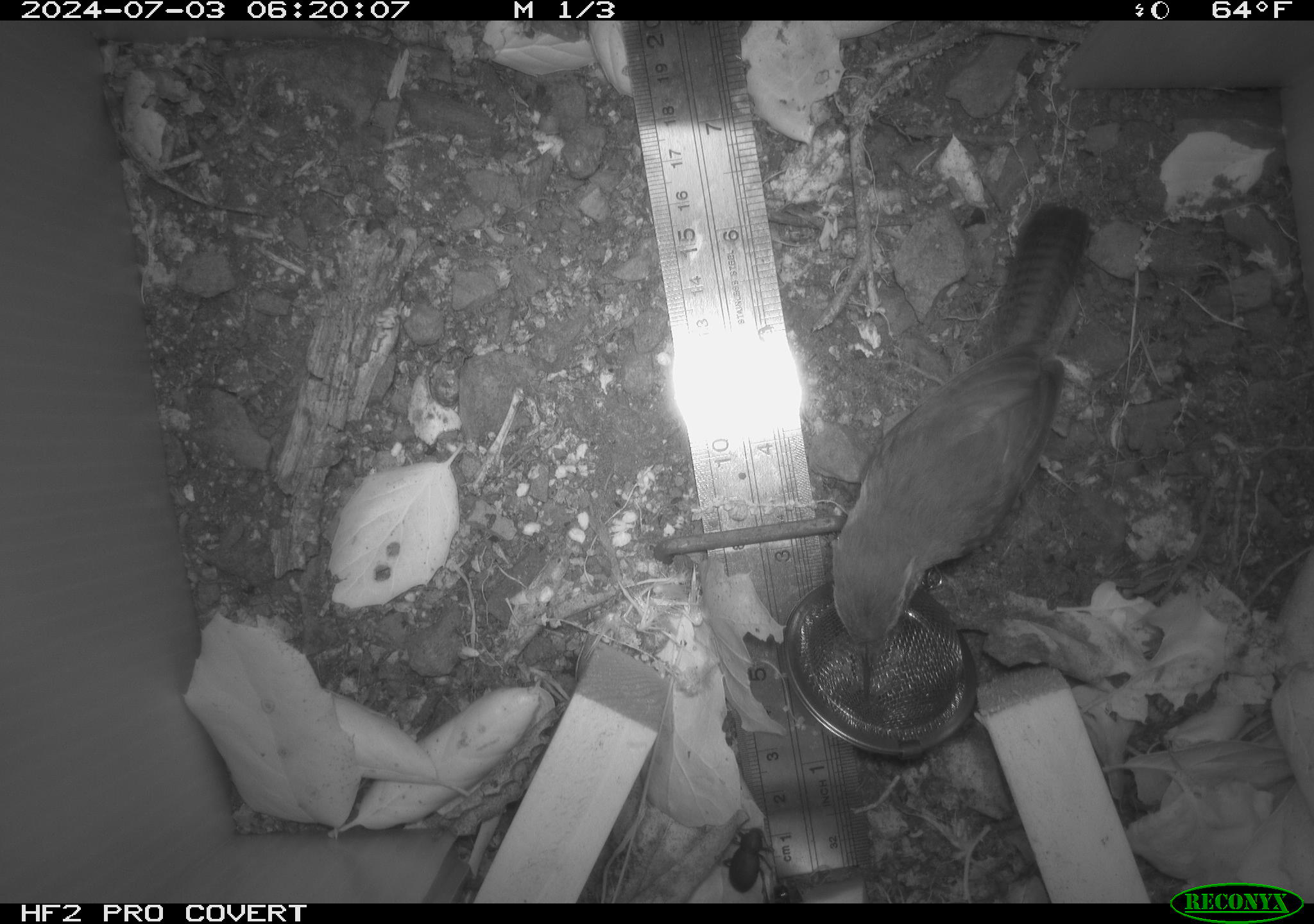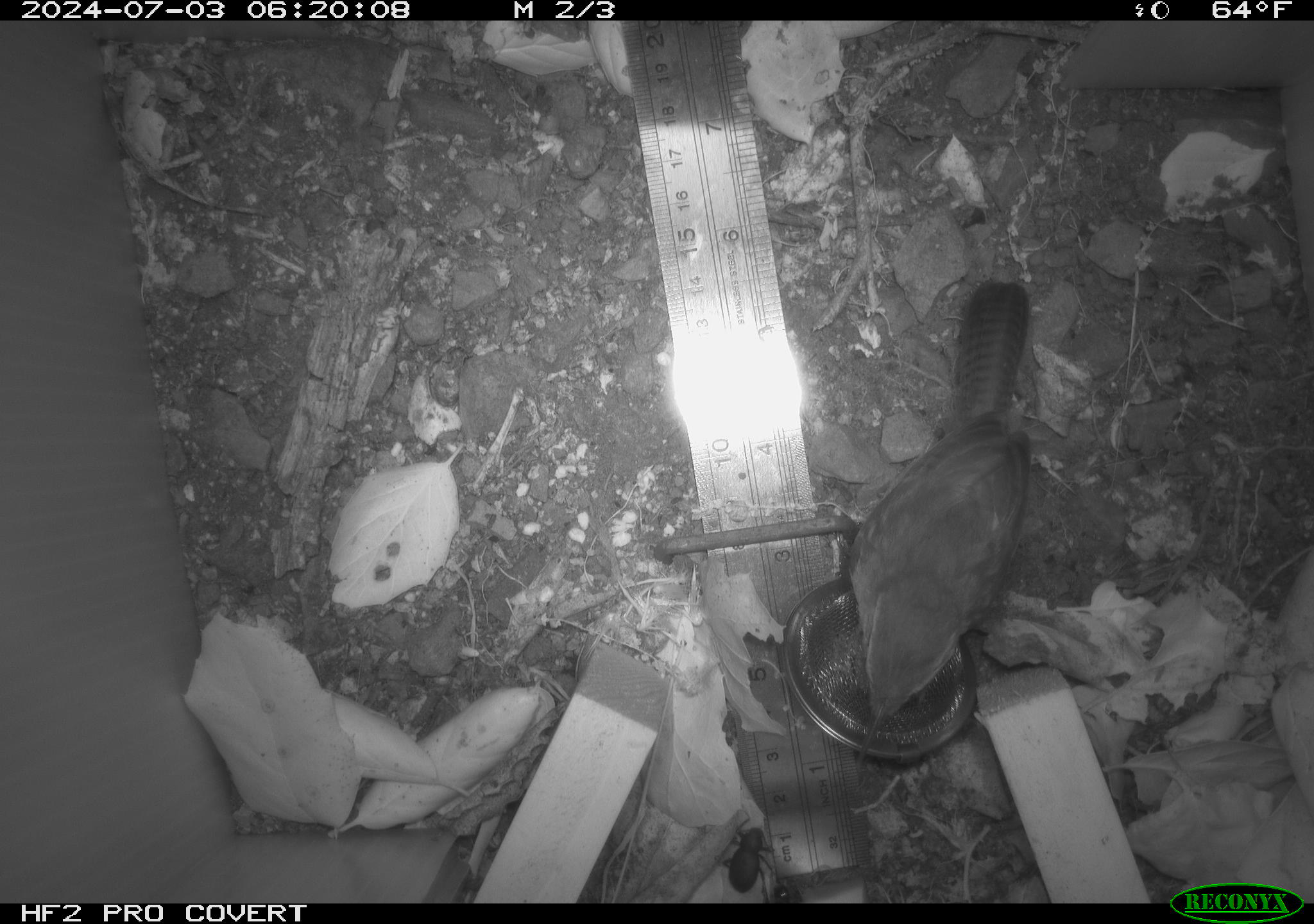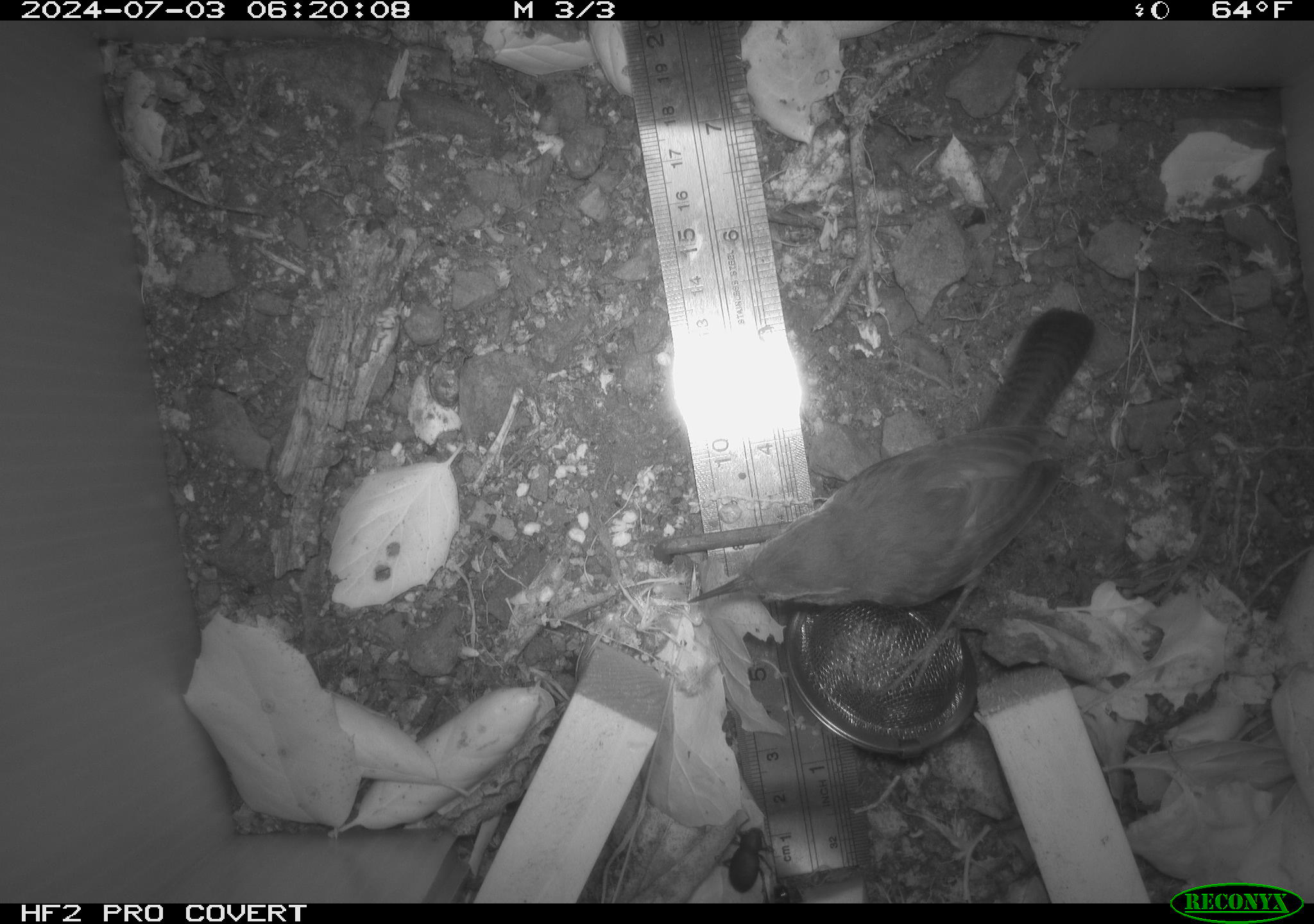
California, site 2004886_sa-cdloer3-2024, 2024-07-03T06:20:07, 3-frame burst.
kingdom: Animalia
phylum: Chordata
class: Aves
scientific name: Aves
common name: bird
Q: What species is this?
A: Bird (Aves).